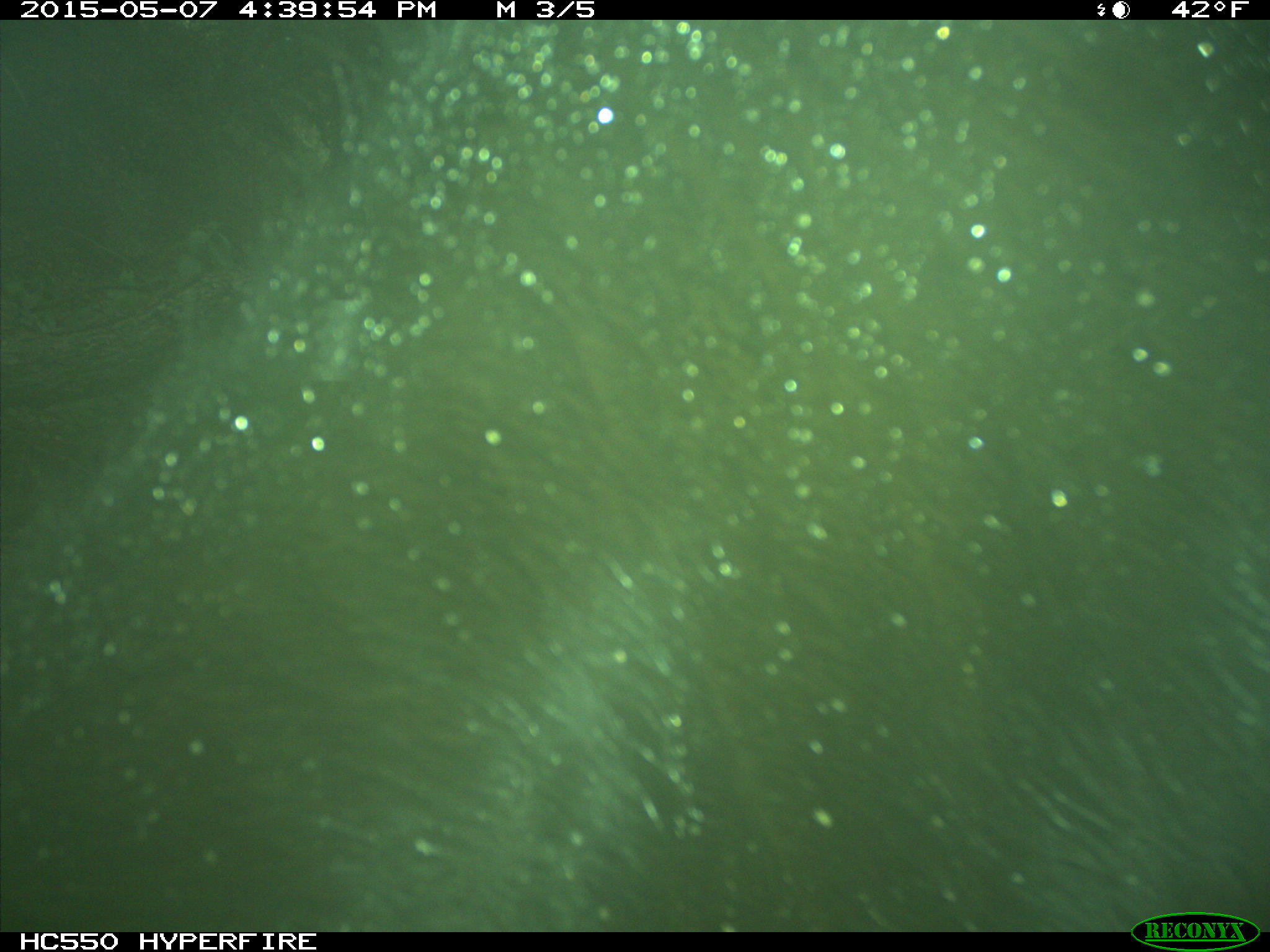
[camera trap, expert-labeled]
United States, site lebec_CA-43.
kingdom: Animalia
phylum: Chordata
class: Mammalia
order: Artiodactyla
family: Bovidae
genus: Bos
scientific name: Bos taurus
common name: domestic cow